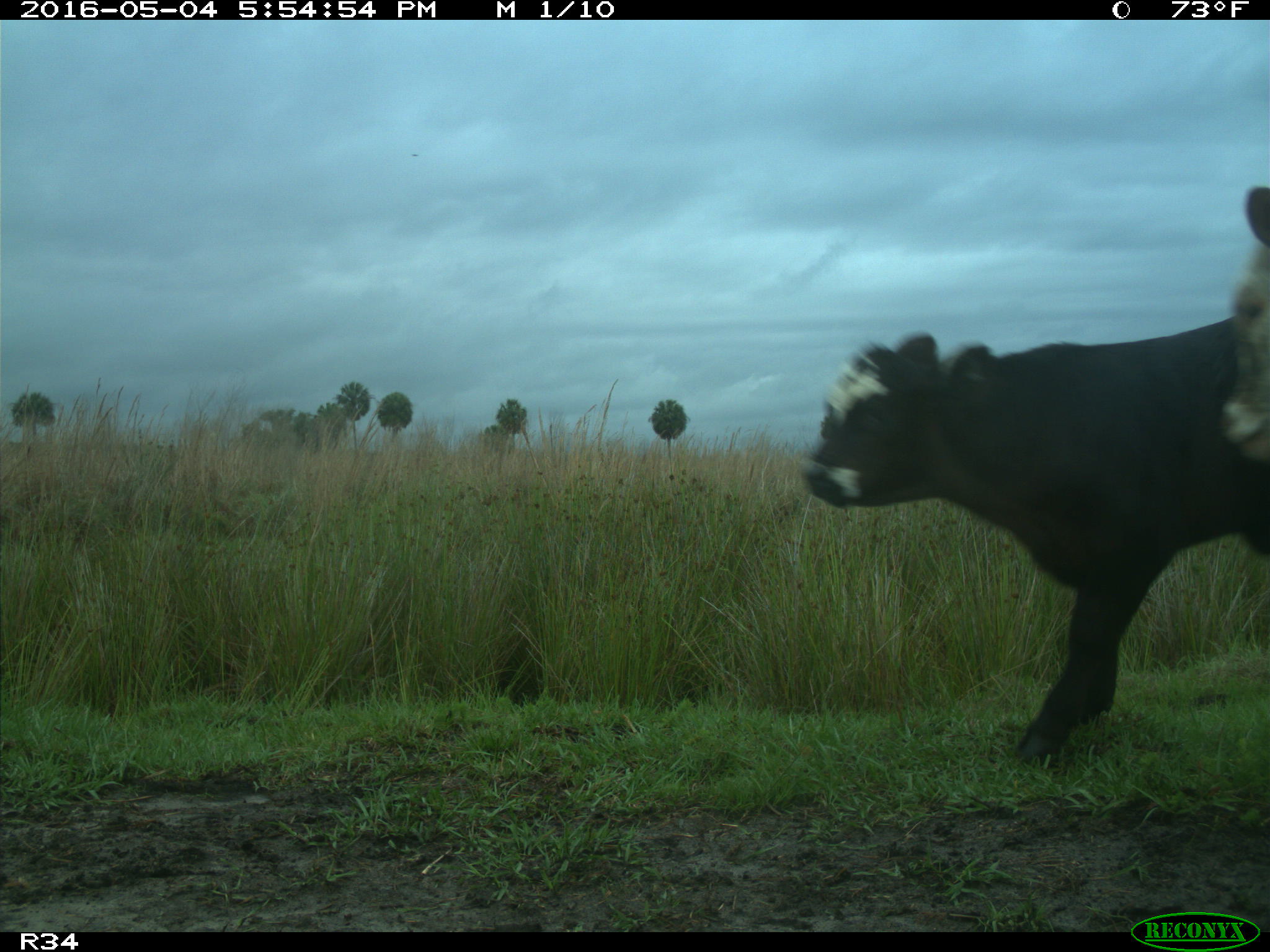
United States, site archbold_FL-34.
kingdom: Animalia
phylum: Chordata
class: Mammalia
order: Artiodactyla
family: Bovidae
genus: Bos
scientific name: Bos taurus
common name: domestic cow